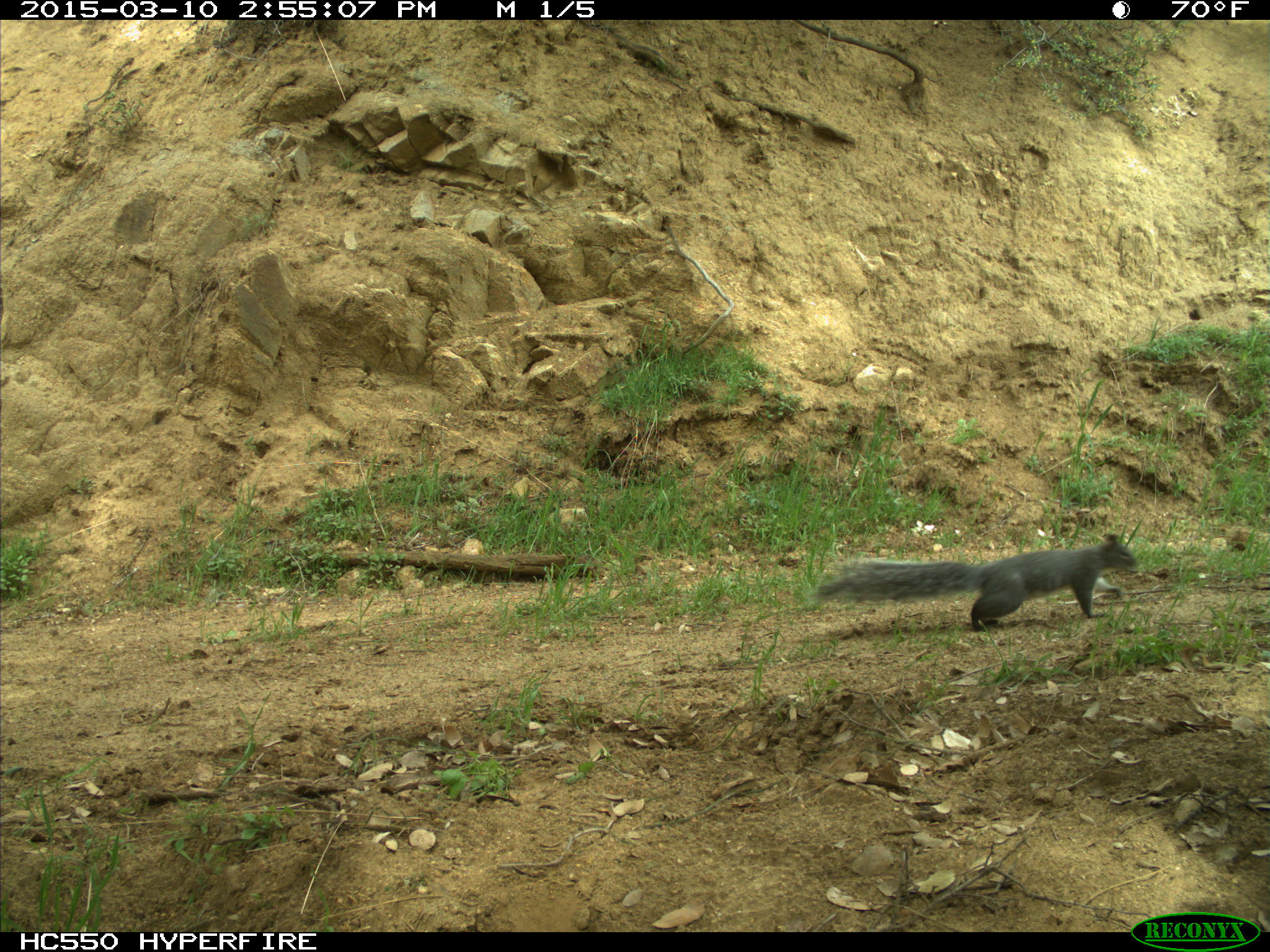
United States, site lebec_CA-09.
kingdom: Animalia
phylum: Chordata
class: Mammalia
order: Rodentia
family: Sciuridae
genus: Sciurus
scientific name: Sciurus carolinensis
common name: eastern gray squirrel